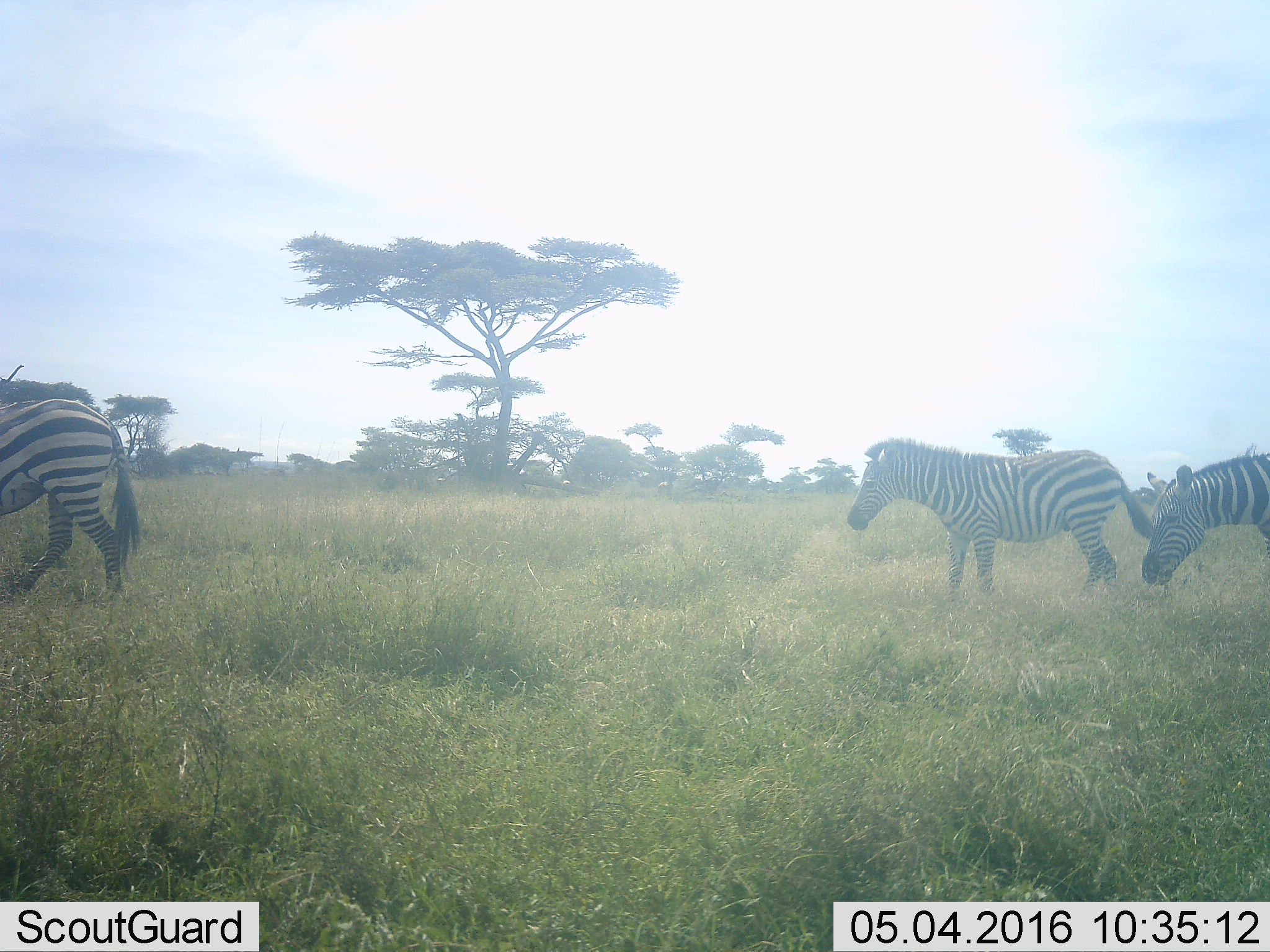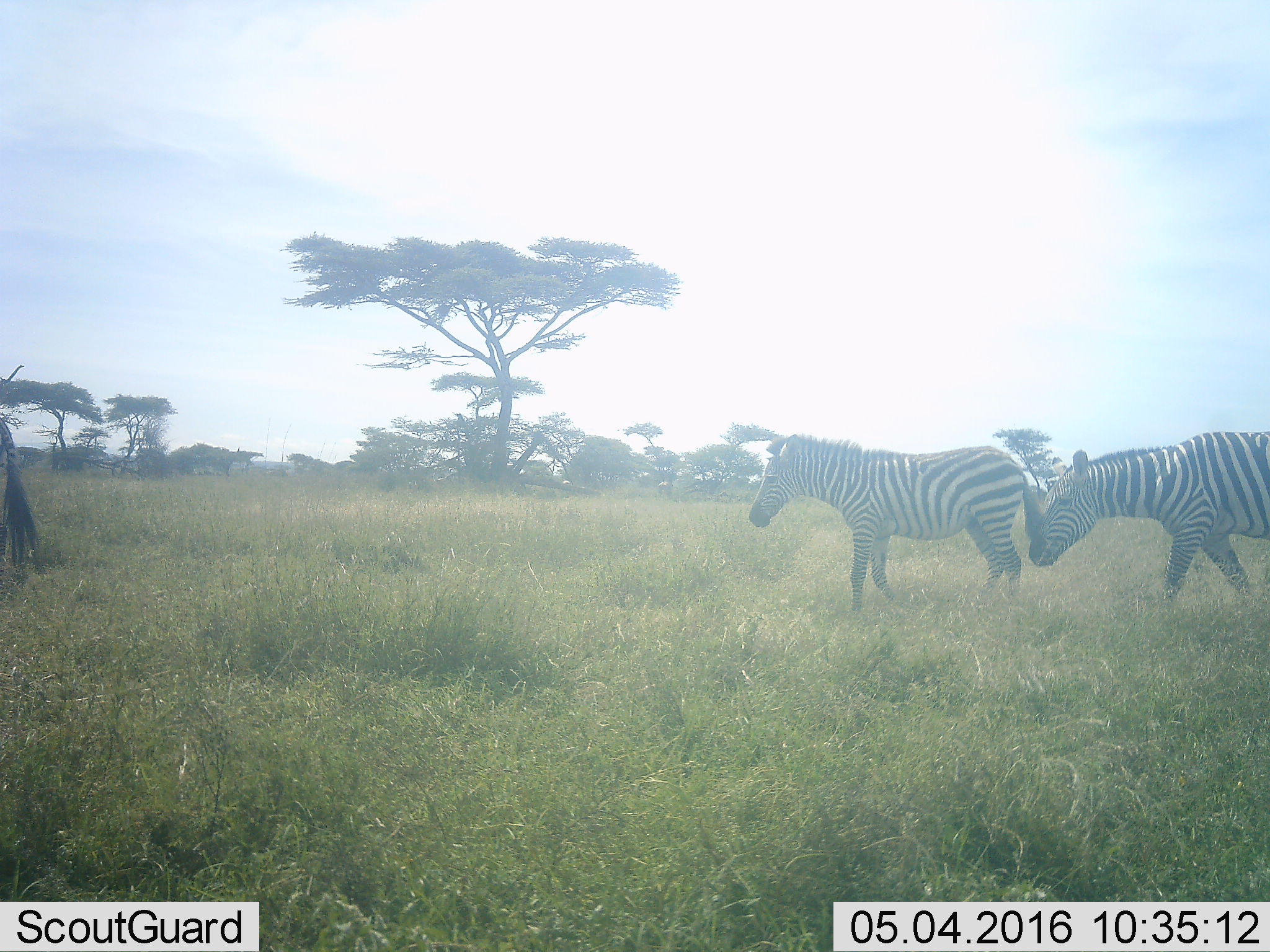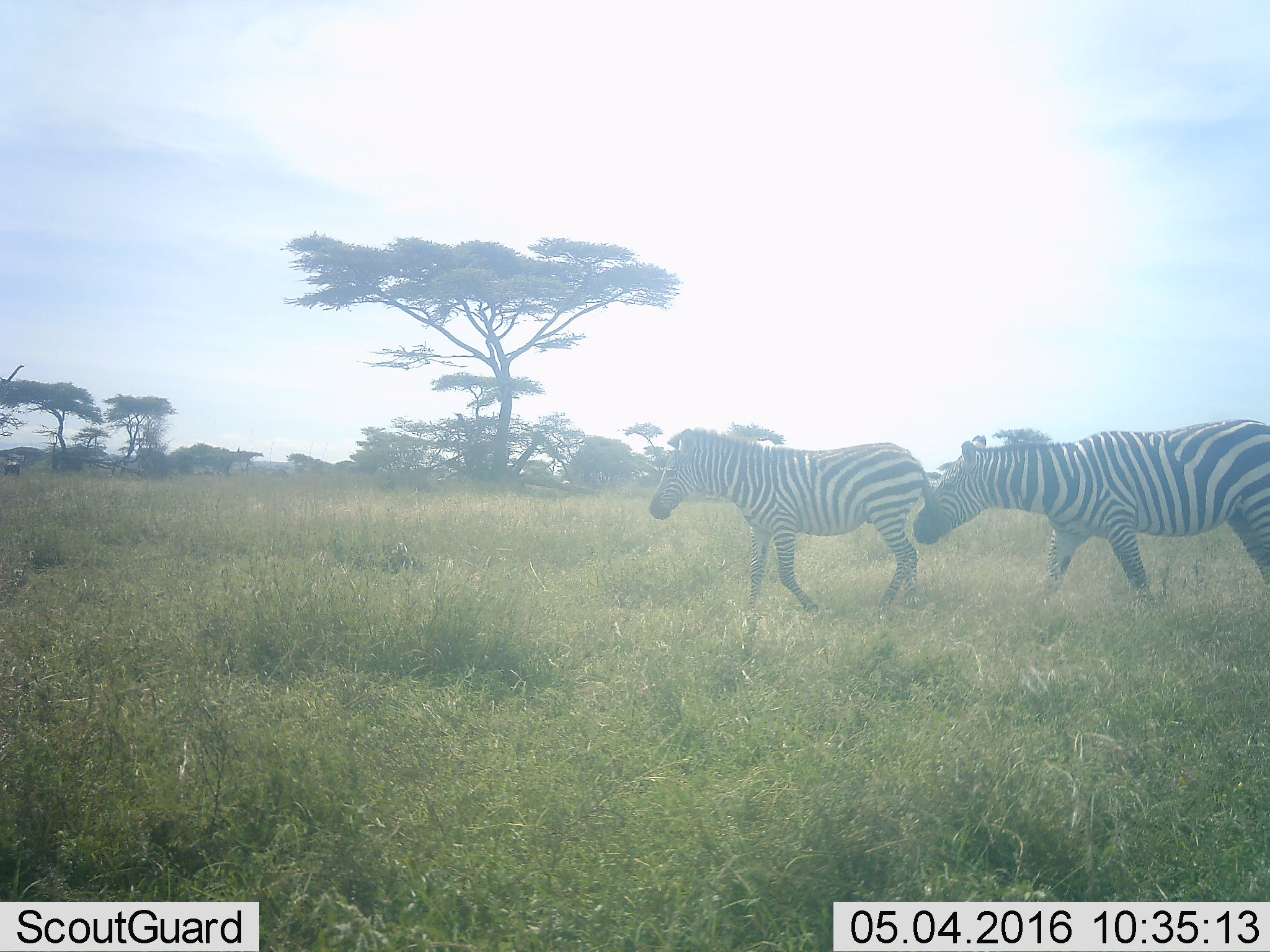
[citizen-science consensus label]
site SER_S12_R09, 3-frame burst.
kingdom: Animalia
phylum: Chordata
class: Mammalia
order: Perissodactyla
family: Equidae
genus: Equus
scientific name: Equus quagga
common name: plains zebra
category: zebraplains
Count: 3.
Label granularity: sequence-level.